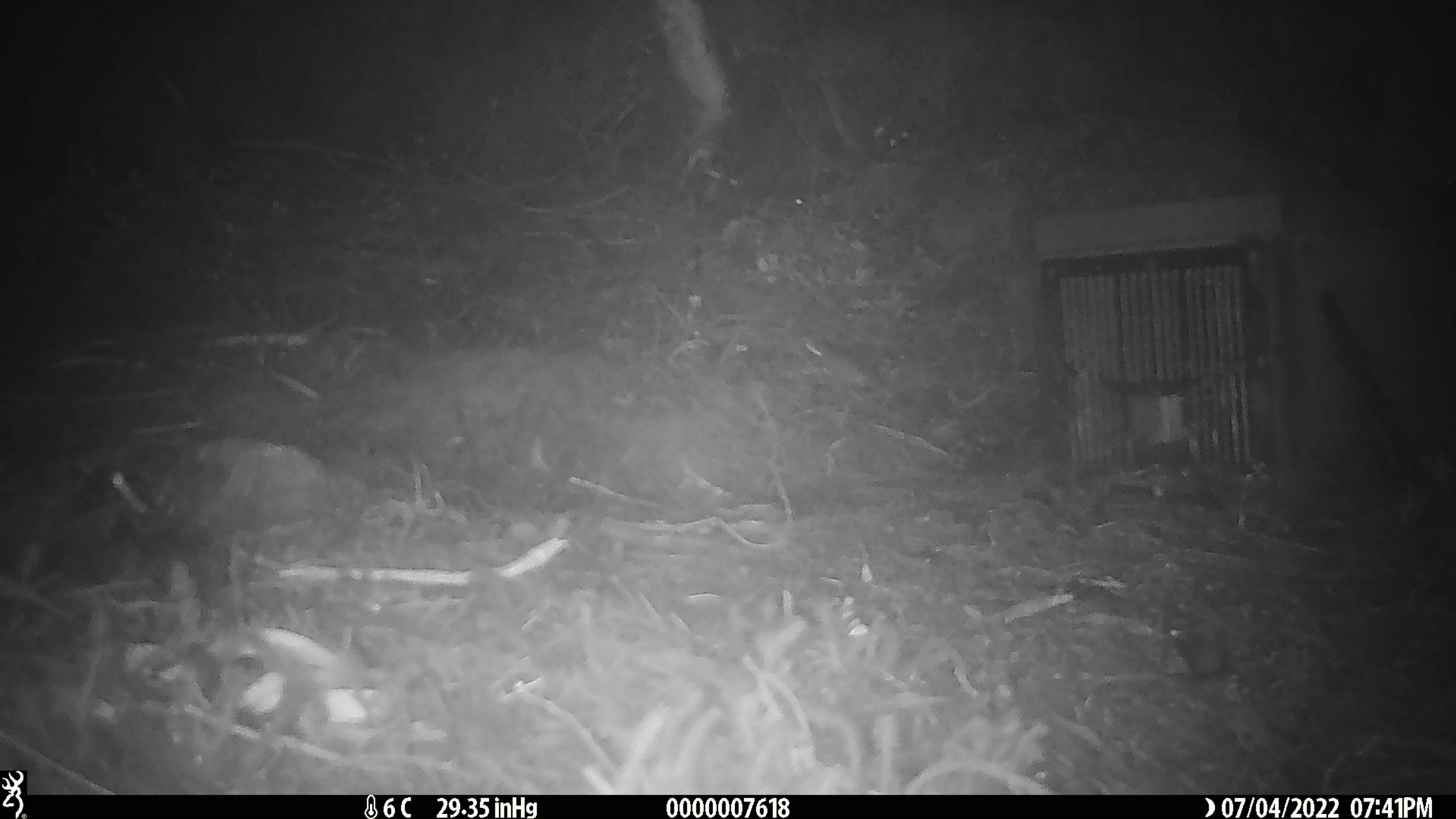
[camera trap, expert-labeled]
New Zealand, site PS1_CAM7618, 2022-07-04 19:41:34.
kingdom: Animalia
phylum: Chordata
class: Mammalia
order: Rodentia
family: Muridae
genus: Mus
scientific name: Mus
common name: mouse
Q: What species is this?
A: Mouse (Mus).